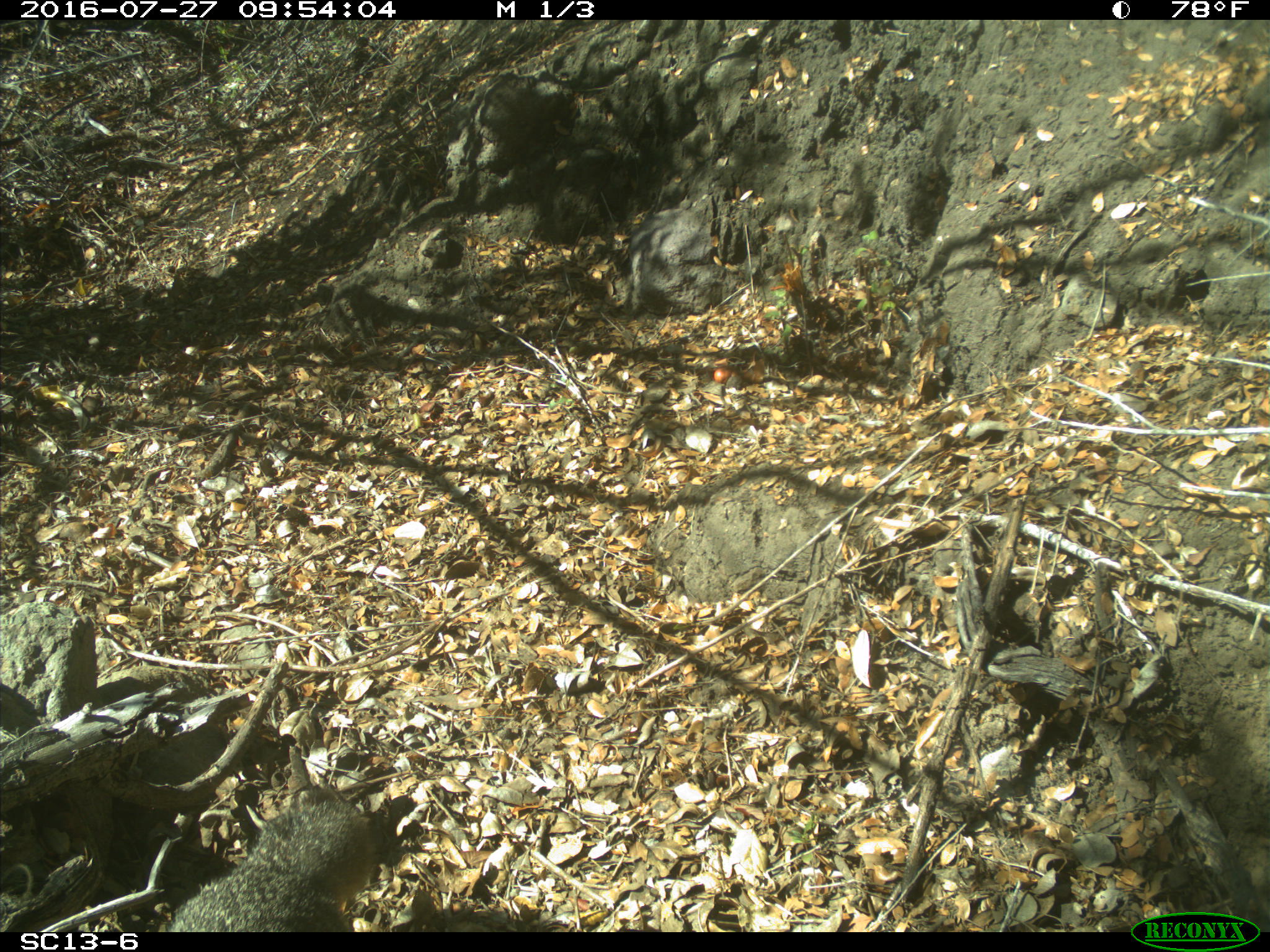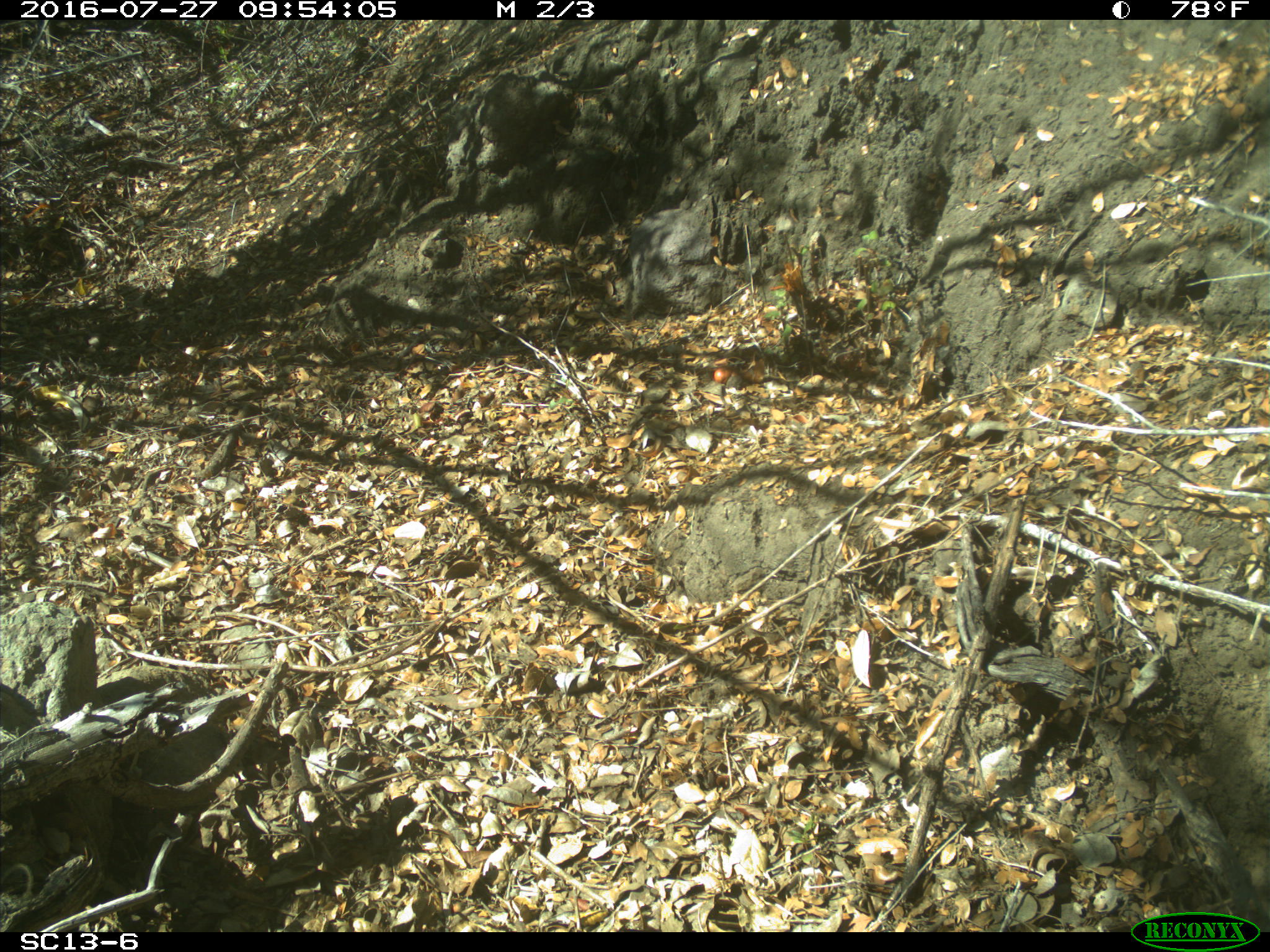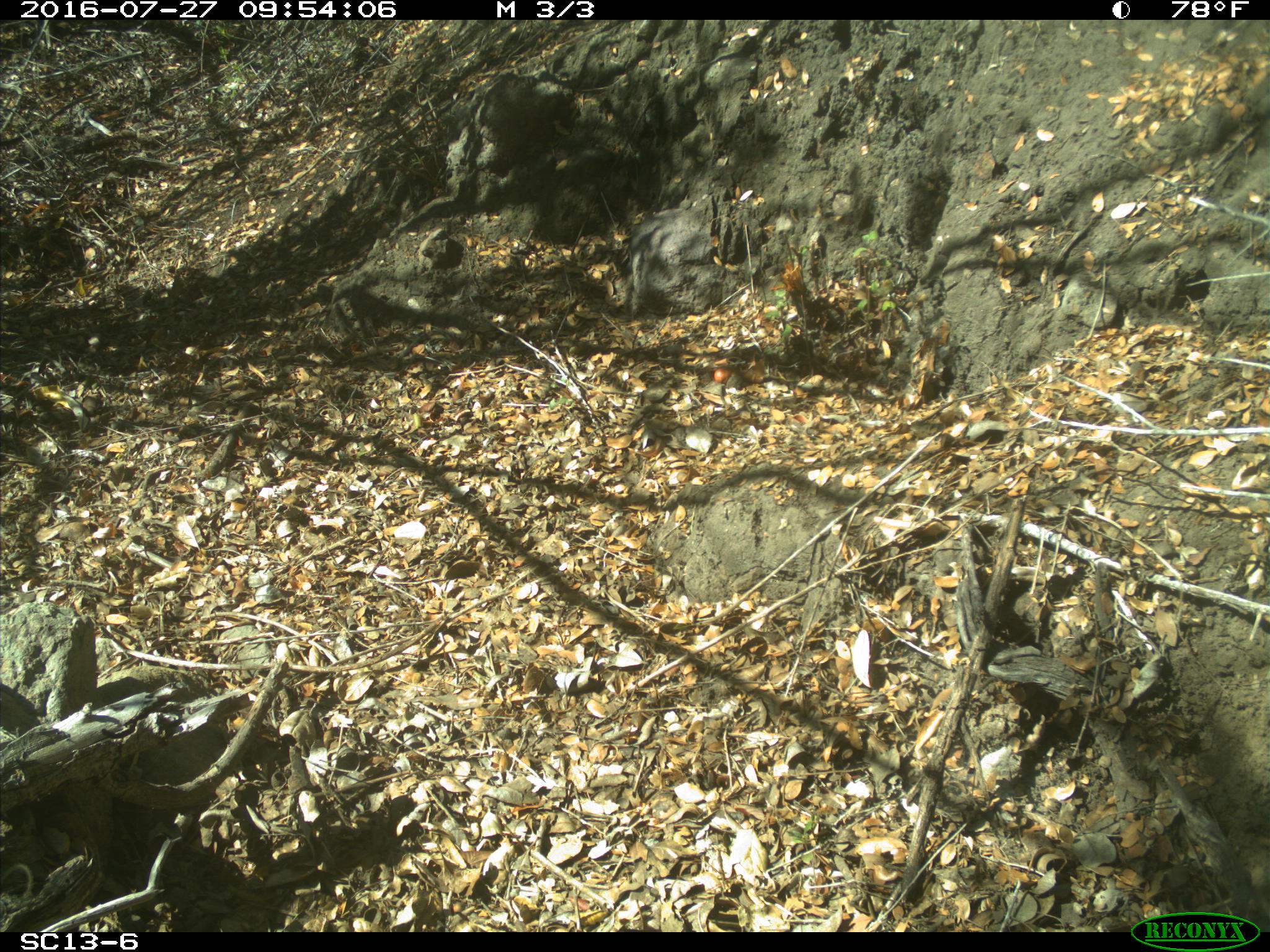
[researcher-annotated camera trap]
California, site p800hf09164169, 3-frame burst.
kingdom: Animalia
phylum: Chordata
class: Mammalia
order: Carnivora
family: Canidae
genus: Urocyon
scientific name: Urocyon littoralis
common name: island fox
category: fox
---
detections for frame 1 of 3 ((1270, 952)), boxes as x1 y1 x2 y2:
fox: 164 795 376 931